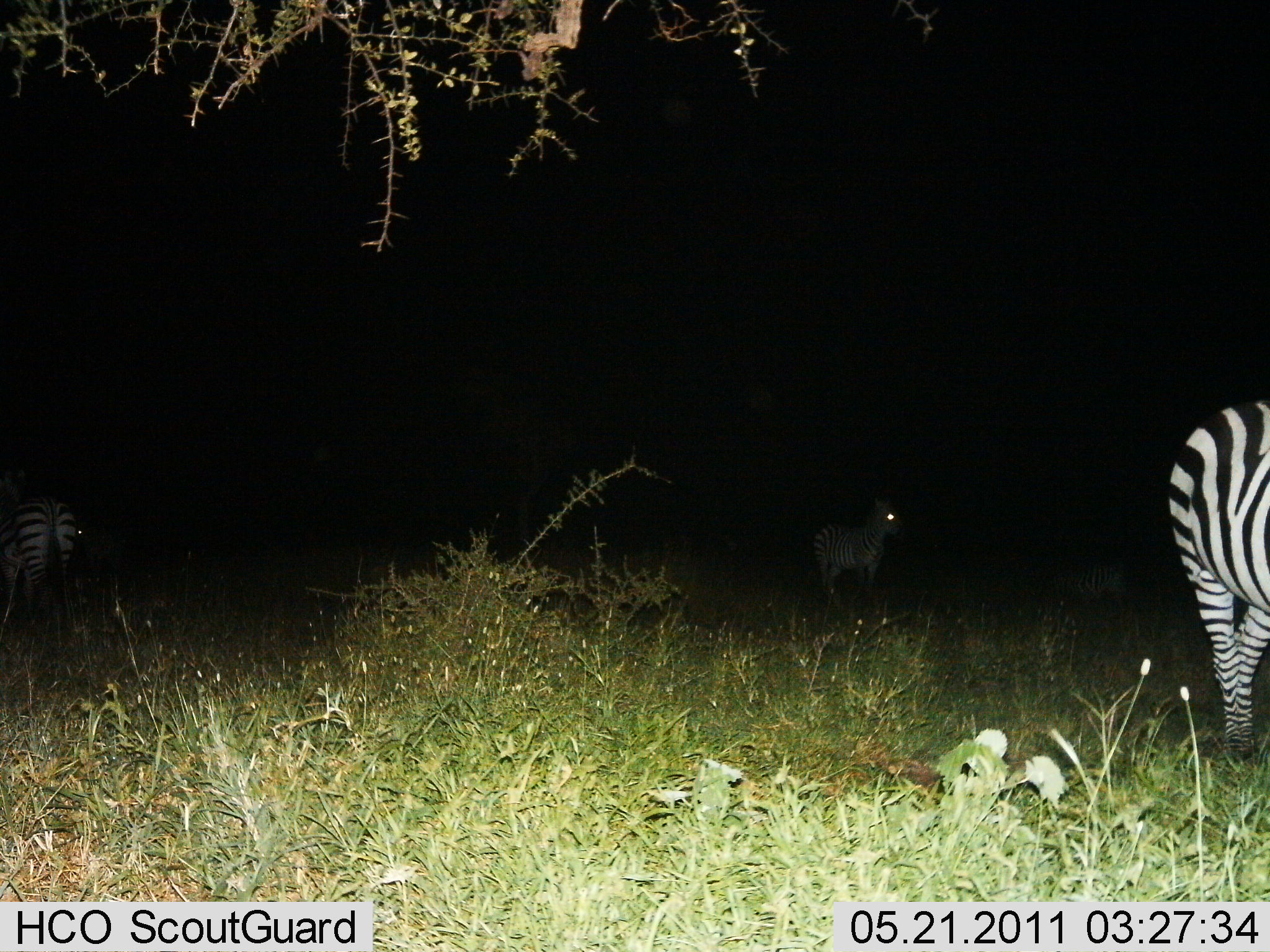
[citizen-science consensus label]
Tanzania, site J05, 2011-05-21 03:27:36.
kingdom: Animalia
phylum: Chordata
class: Mammalia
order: Perissodactyla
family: Equidae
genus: Equus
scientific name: Equus quagga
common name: plains zebra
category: zebra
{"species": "zebra (plains zebra) (Equus quagga)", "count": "3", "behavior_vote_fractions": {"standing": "92%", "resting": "25%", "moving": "0%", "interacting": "0%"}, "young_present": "8%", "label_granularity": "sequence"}